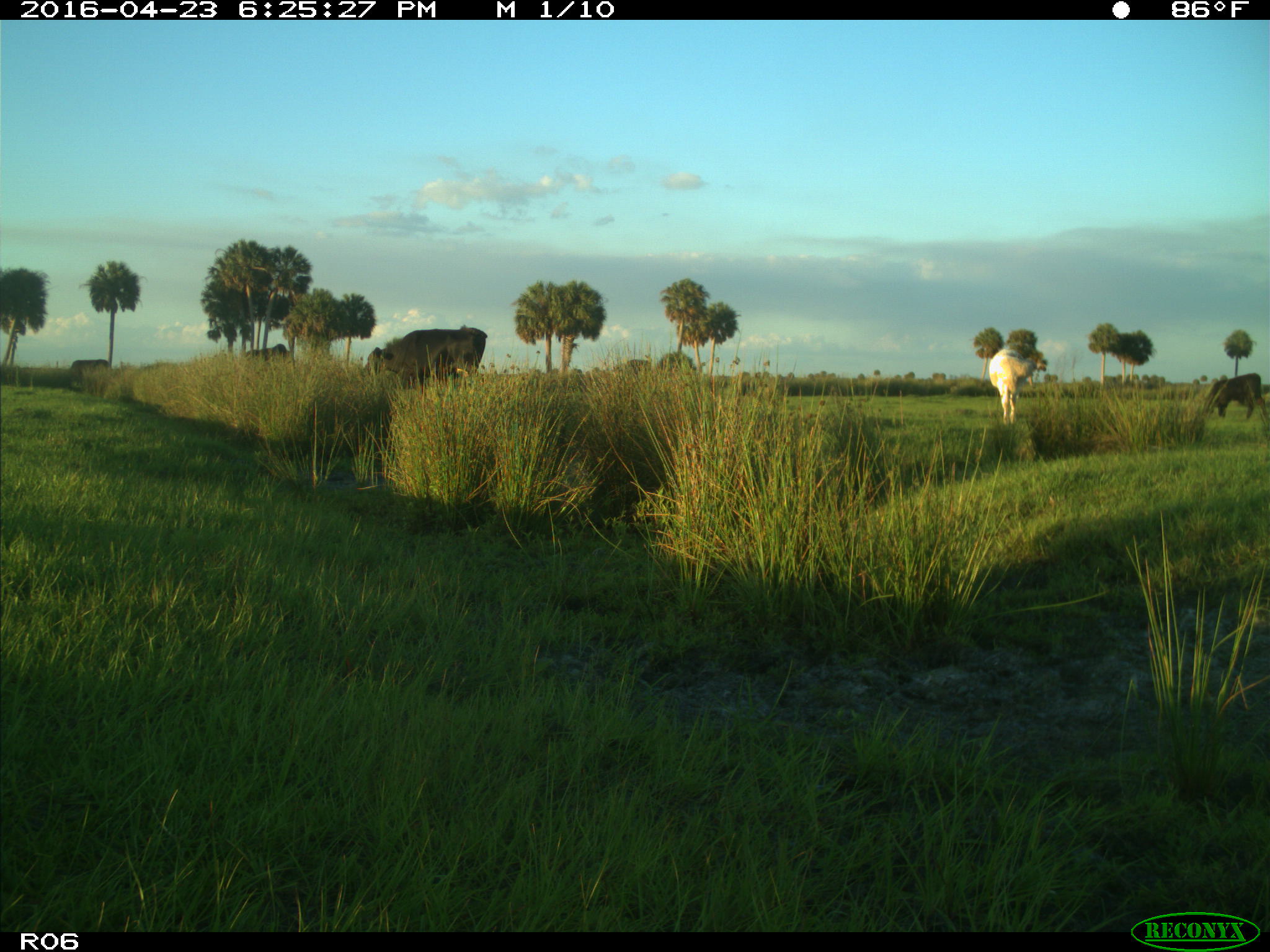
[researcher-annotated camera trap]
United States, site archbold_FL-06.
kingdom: Animalia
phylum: Chordata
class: Mammalia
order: Artiodactyla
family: Bovidae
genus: Bos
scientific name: Bos taurus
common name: domestic cow